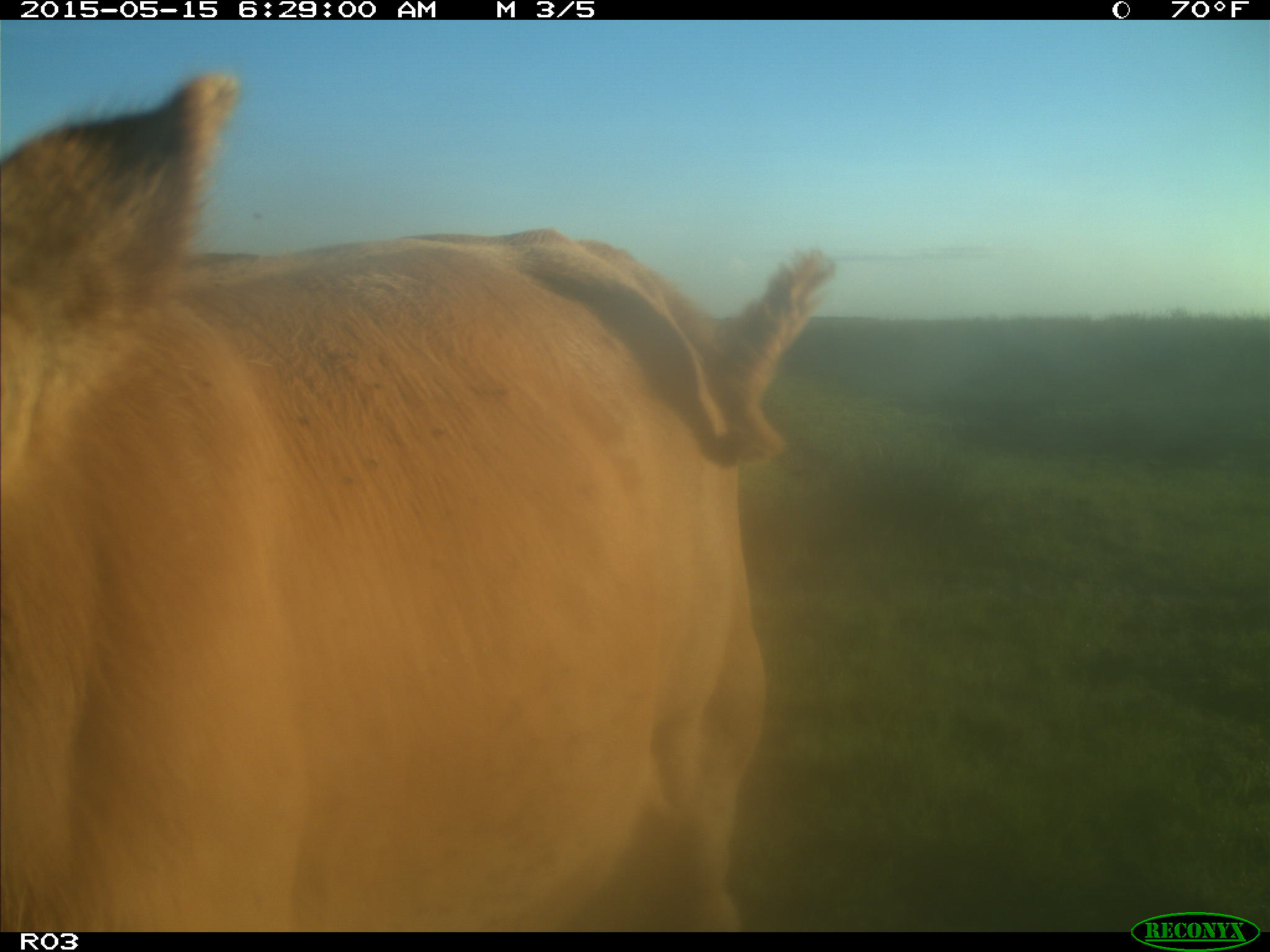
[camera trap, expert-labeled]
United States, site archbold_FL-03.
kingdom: Animalia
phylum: Chordata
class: Mammalia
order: Artiodactyla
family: Bovidae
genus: Bos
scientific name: Bos taurus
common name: domestic cow